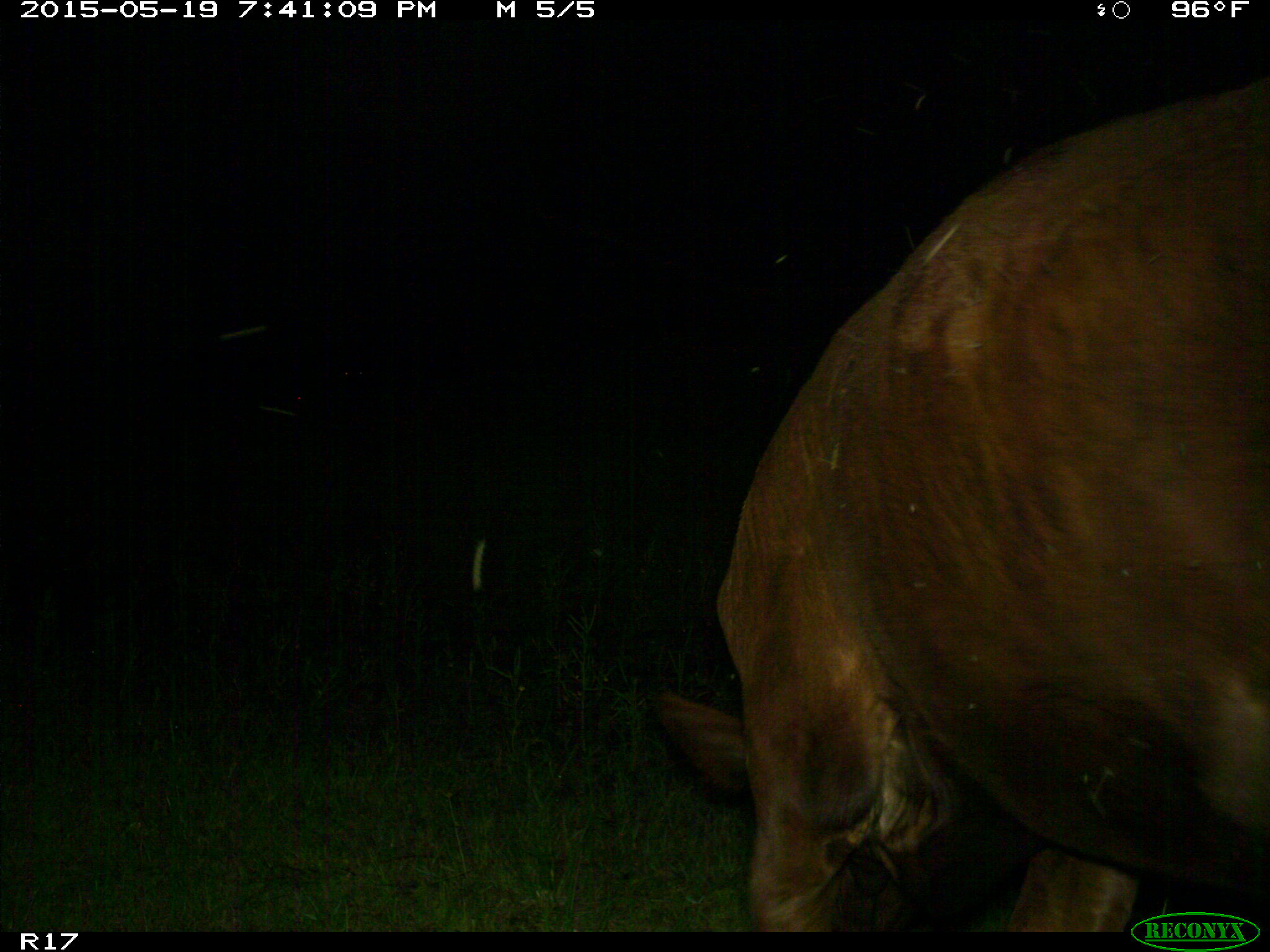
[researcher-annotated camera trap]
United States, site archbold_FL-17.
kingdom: Animalia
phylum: Chordata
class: Mammalia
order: Artiodactyla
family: Bovidae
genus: Bos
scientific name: Bos taurus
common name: domestic cow